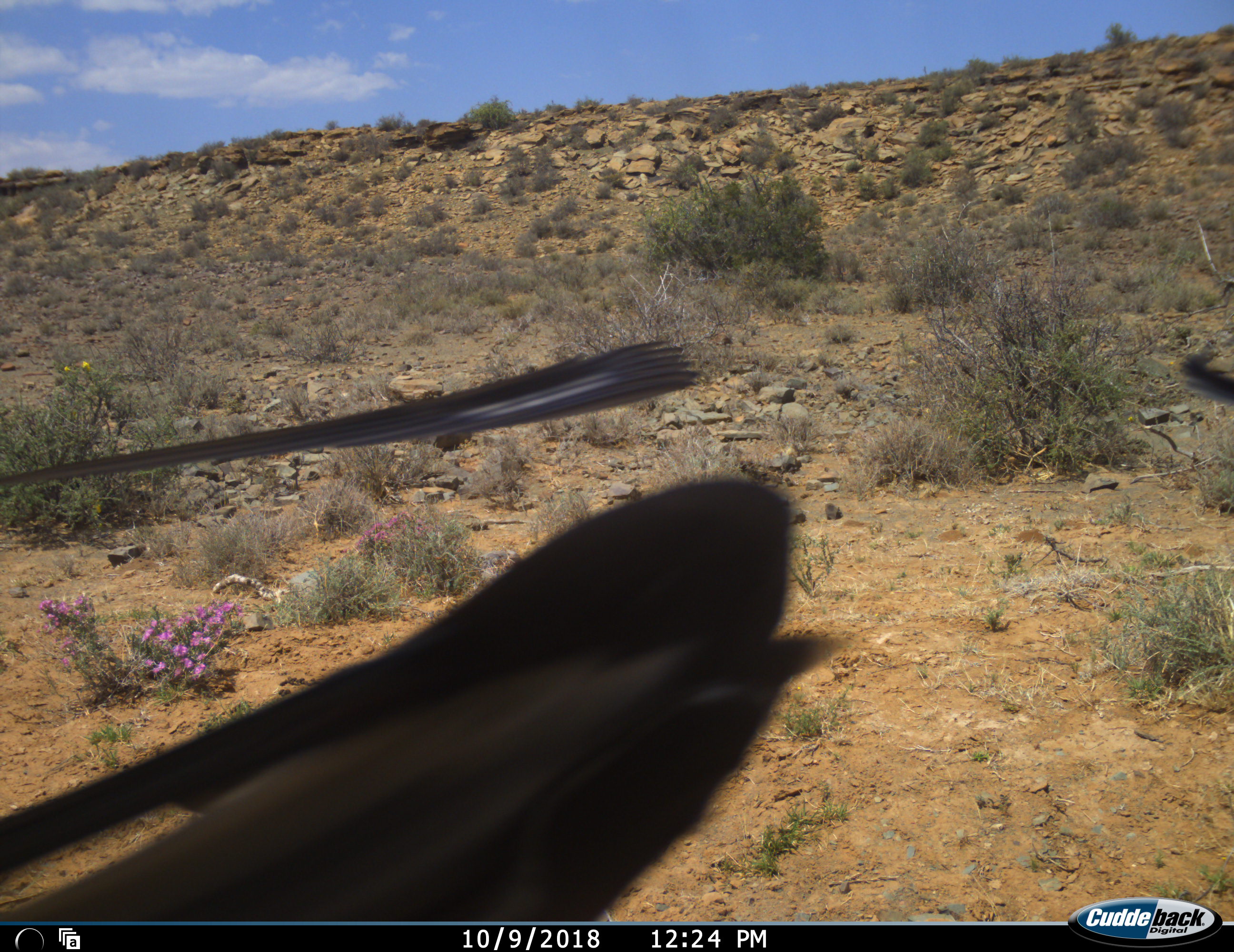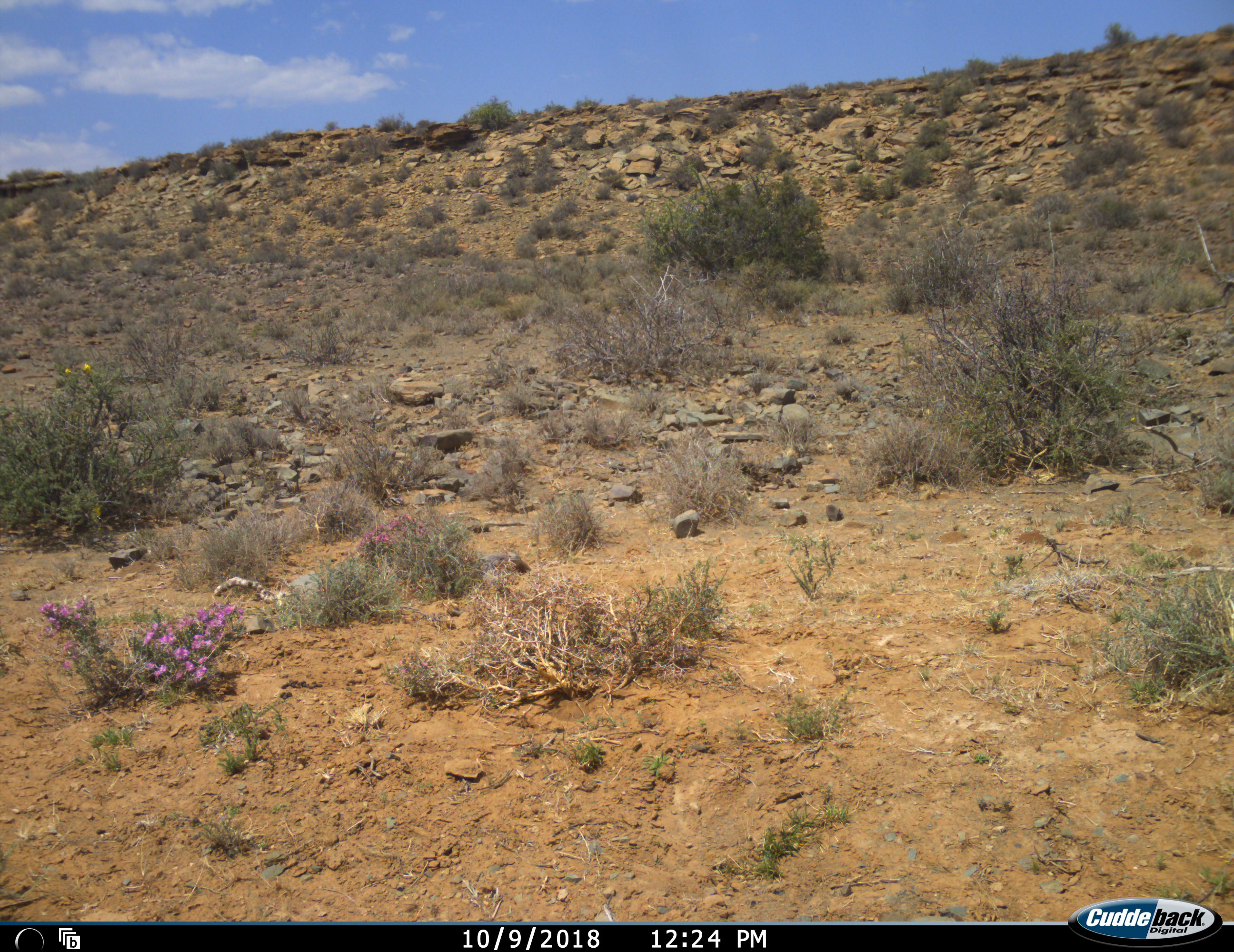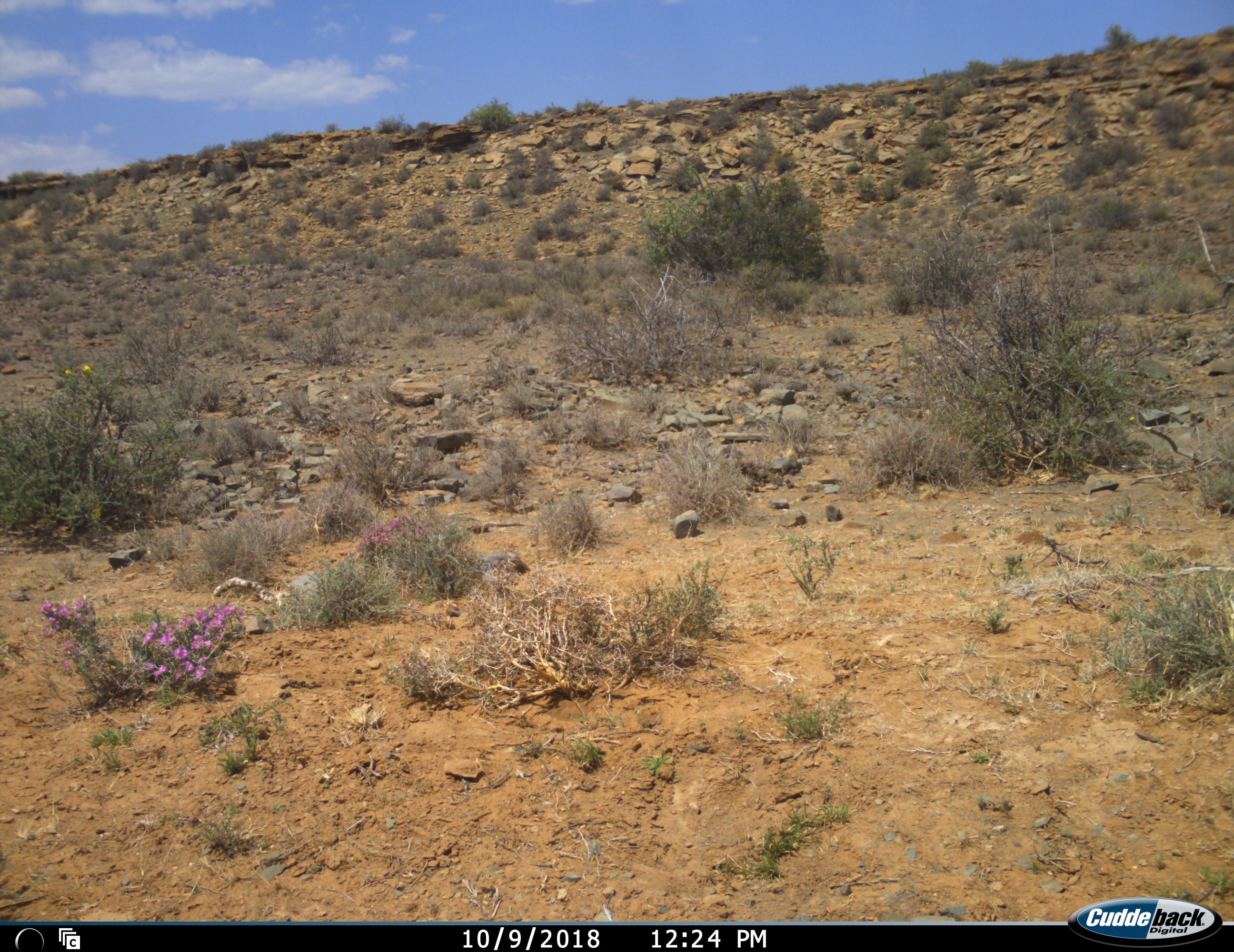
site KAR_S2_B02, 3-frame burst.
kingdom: Animalia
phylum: Chordata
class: Aves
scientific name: Aves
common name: bird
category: birdother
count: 1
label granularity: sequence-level